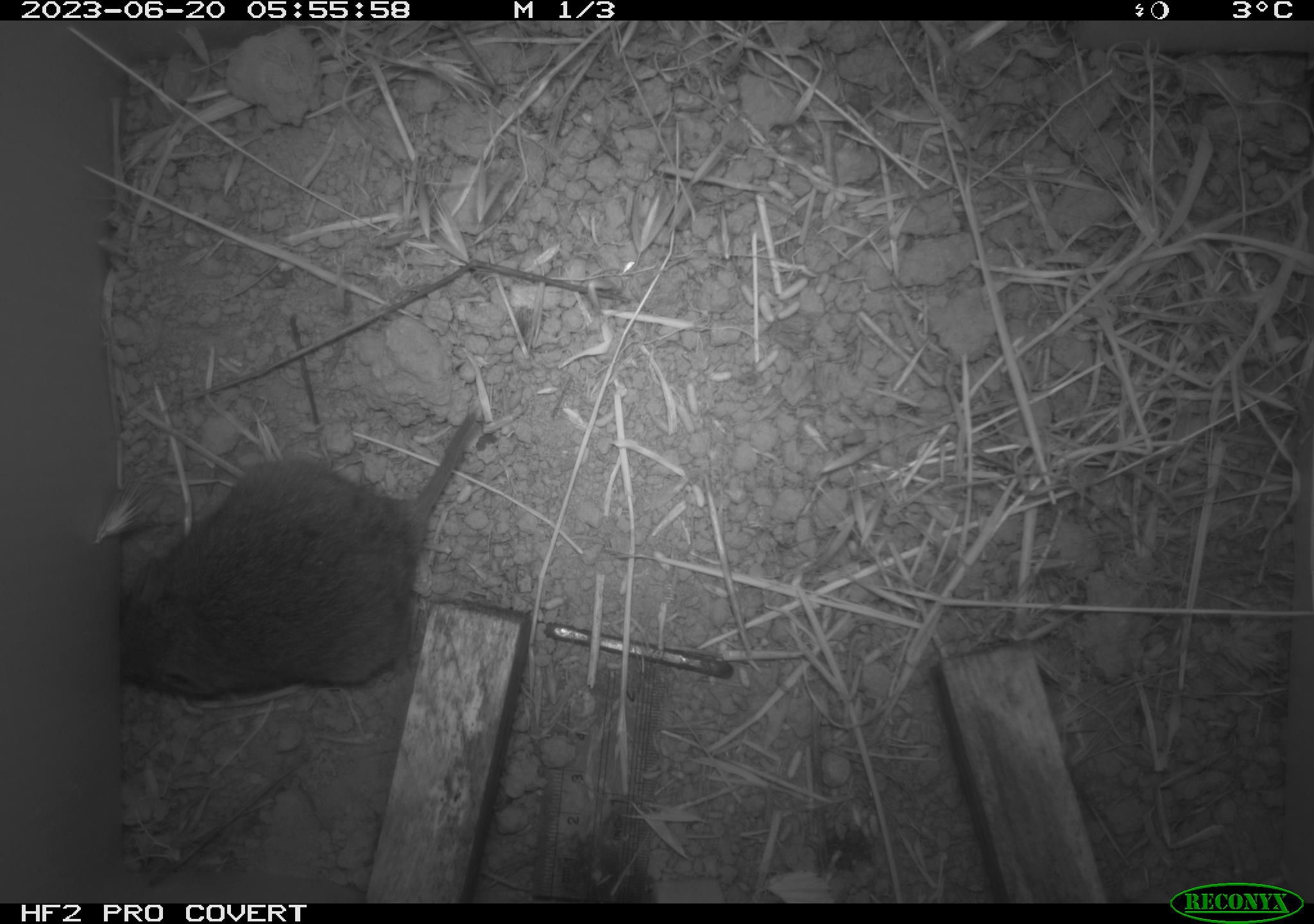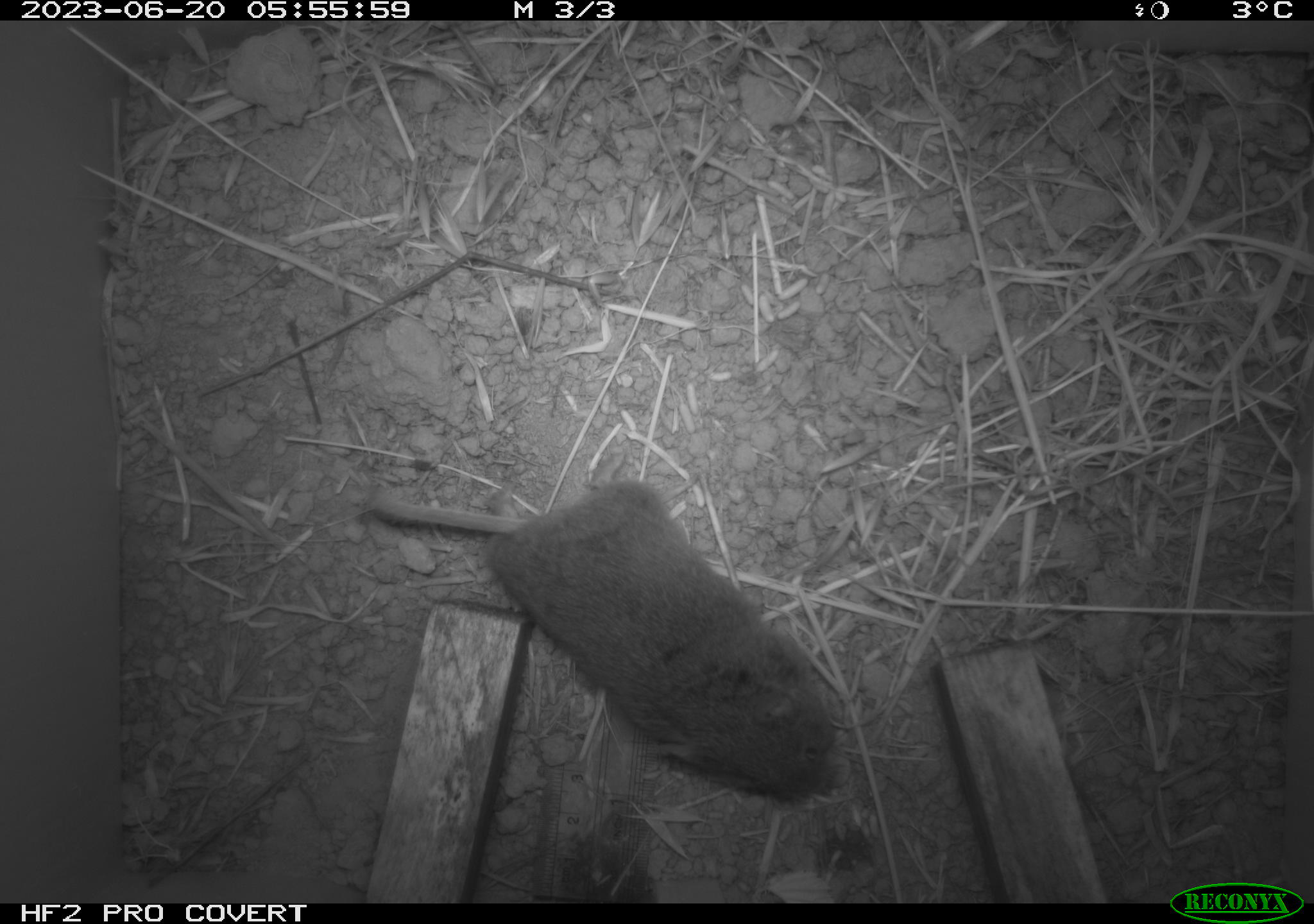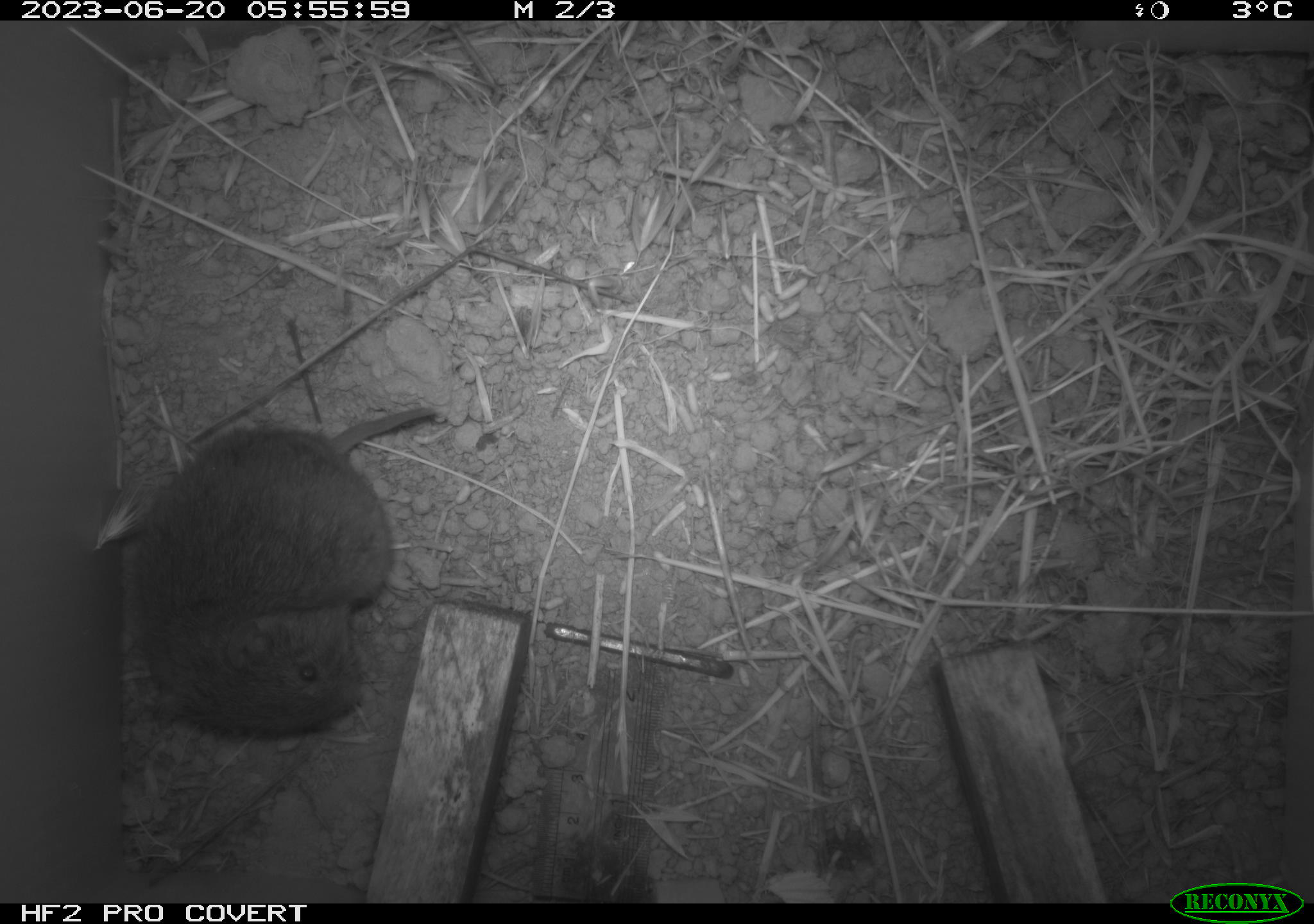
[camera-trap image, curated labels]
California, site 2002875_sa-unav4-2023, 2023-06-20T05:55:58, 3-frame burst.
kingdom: Animalia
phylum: Chordata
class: Mammalia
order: Rodentia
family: Cricetidae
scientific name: Arvicolinae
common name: voles, lemmings, and muskrats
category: arvicolinae subfamily